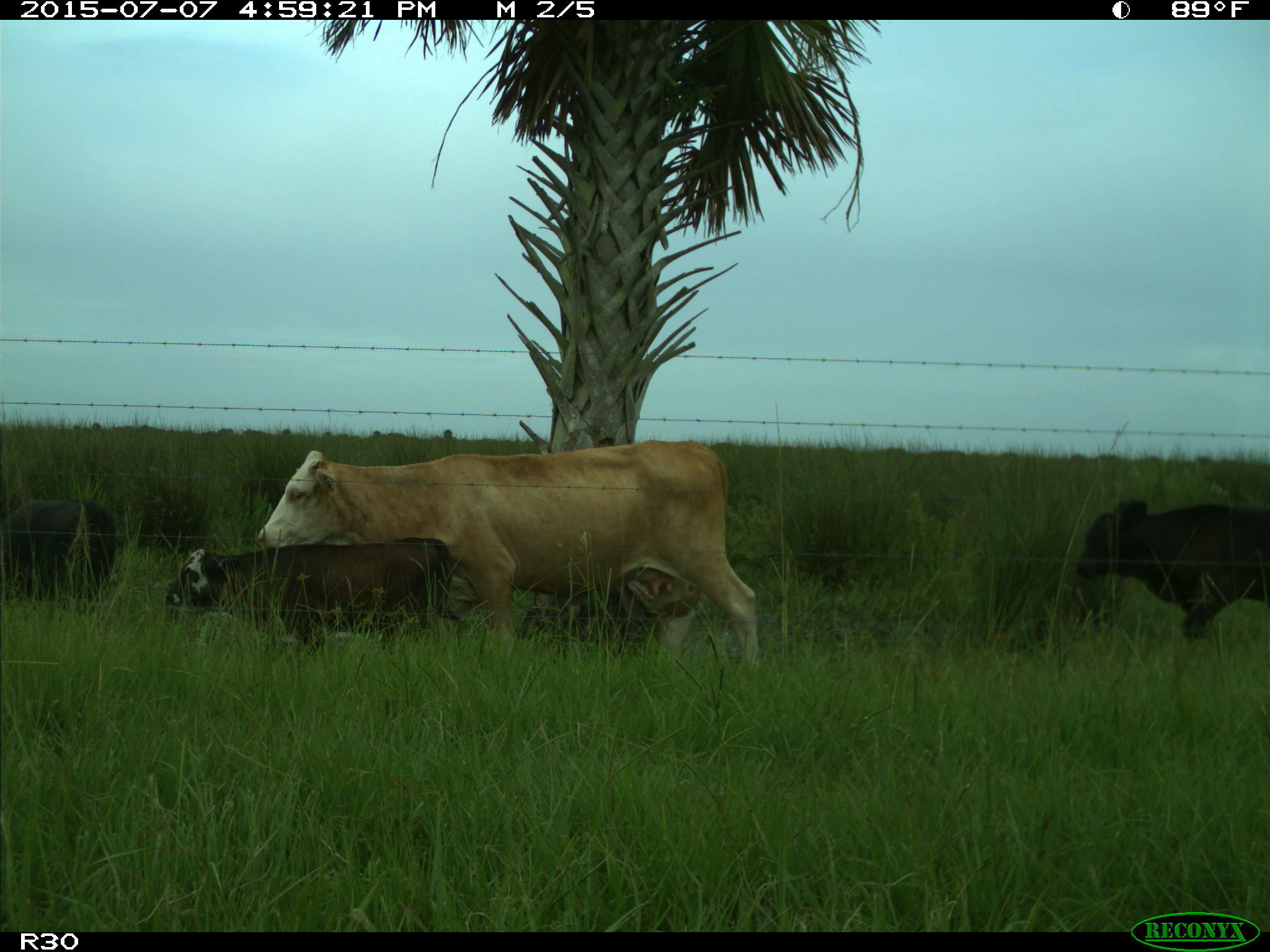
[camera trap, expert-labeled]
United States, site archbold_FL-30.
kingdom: Animalia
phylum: Chordata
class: Mammalia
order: Artiodactyla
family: Bovidae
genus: Bos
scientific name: Bos taurus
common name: domestic cow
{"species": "Bos taurus (domestic cow)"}